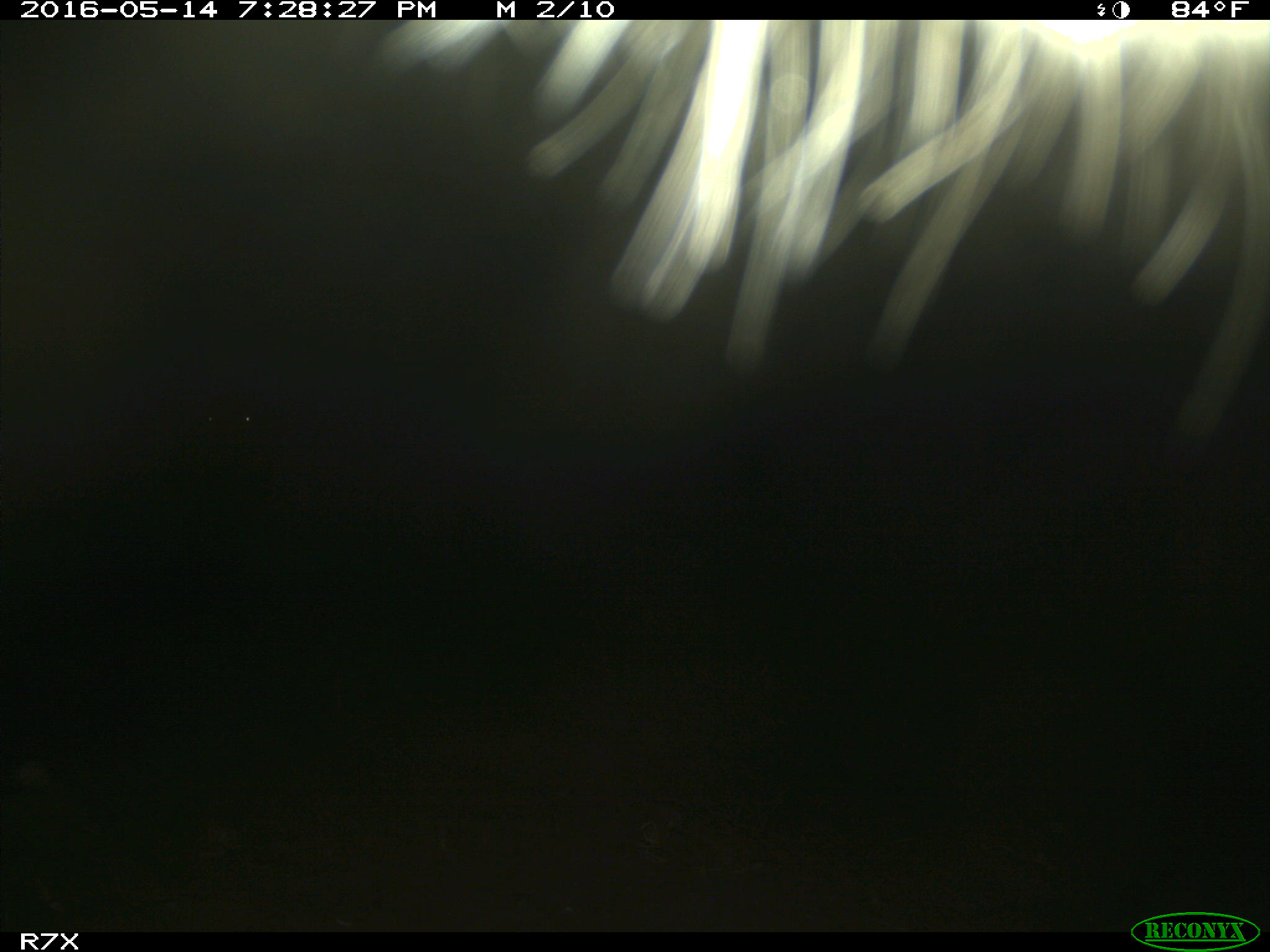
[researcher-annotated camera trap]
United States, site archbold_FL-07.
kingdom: Animalia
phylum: Chordata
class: Mammalia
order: Artiodactyla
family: Bovidae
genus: Bos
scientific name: Bos taurus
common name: domestic cow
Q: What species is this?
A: Bos taurus (domestic cow).